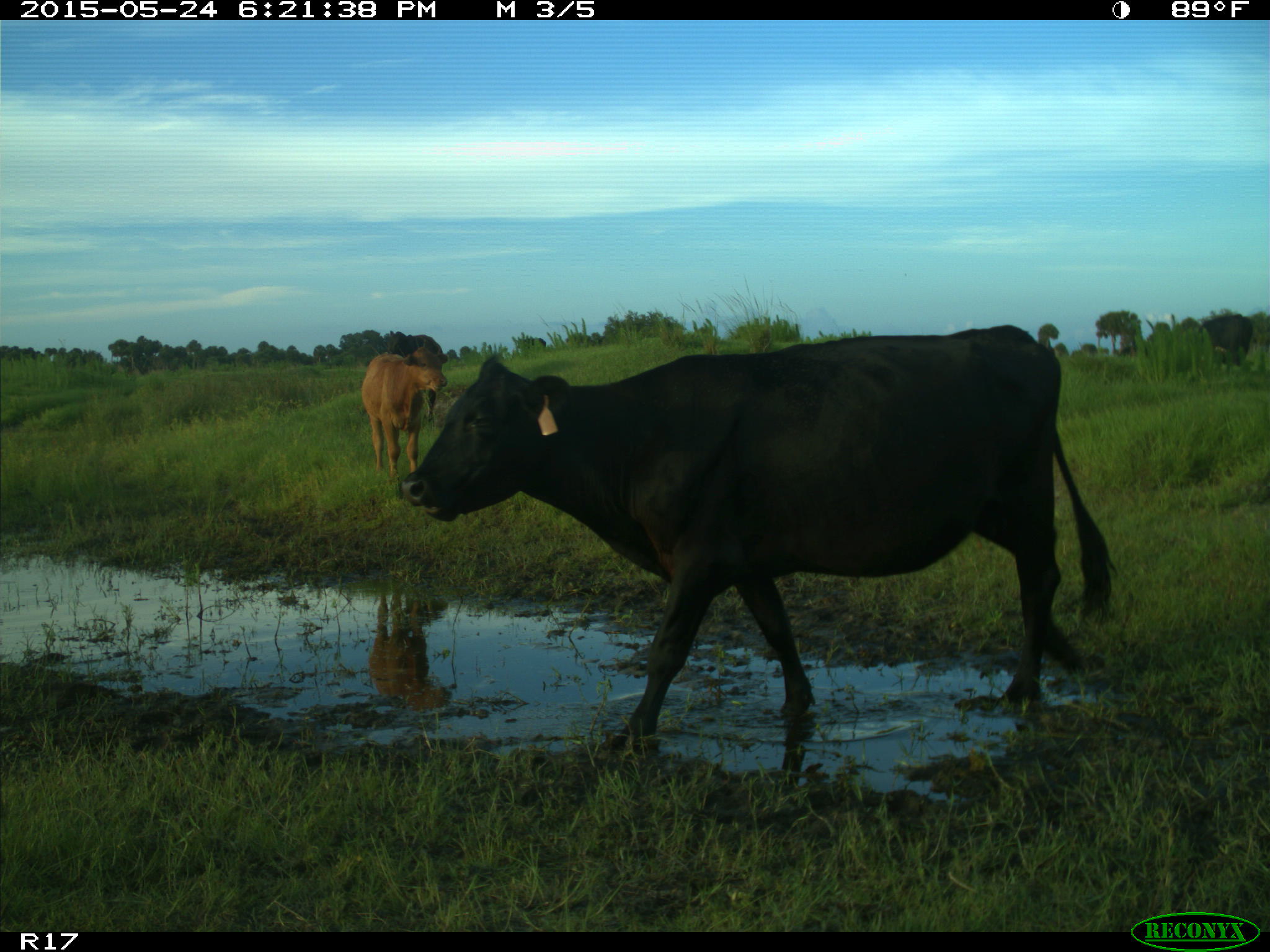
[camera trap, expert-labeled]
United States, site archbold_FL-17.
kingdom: Animalia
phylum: Chordata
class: Mammalia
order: Artiodactyla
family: Bovidae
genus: Bos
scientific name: Bos taurus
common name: domestic cow